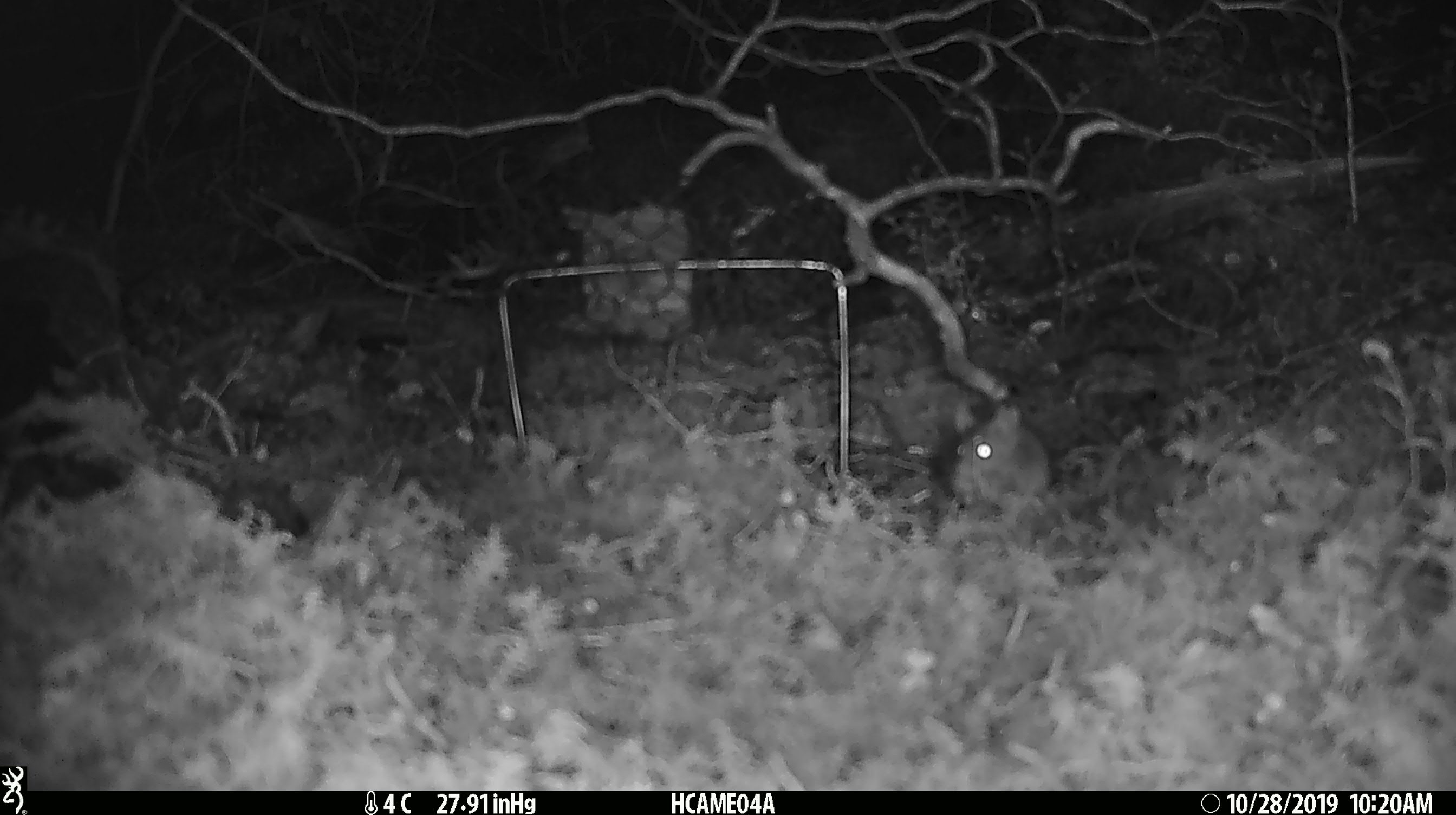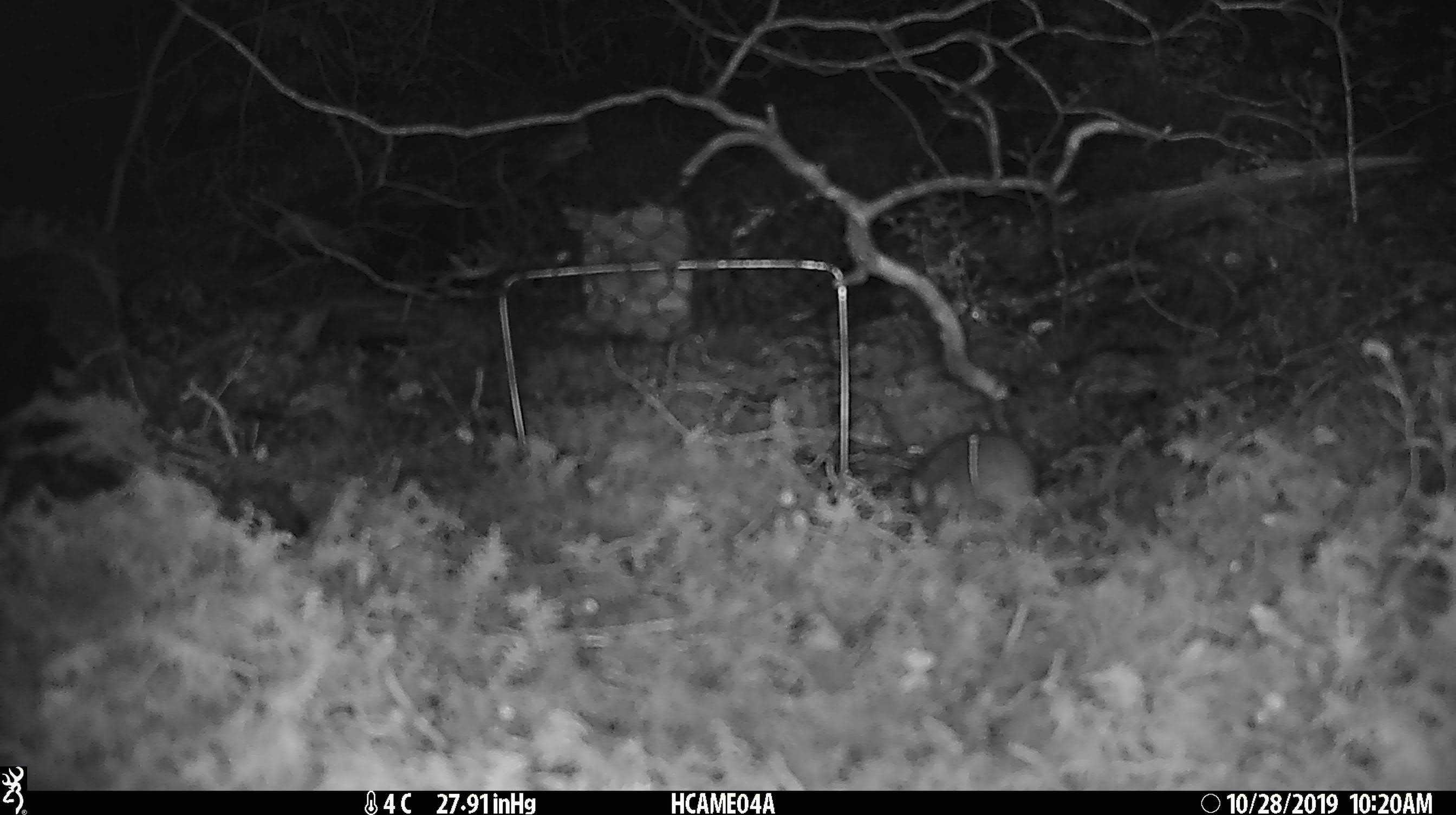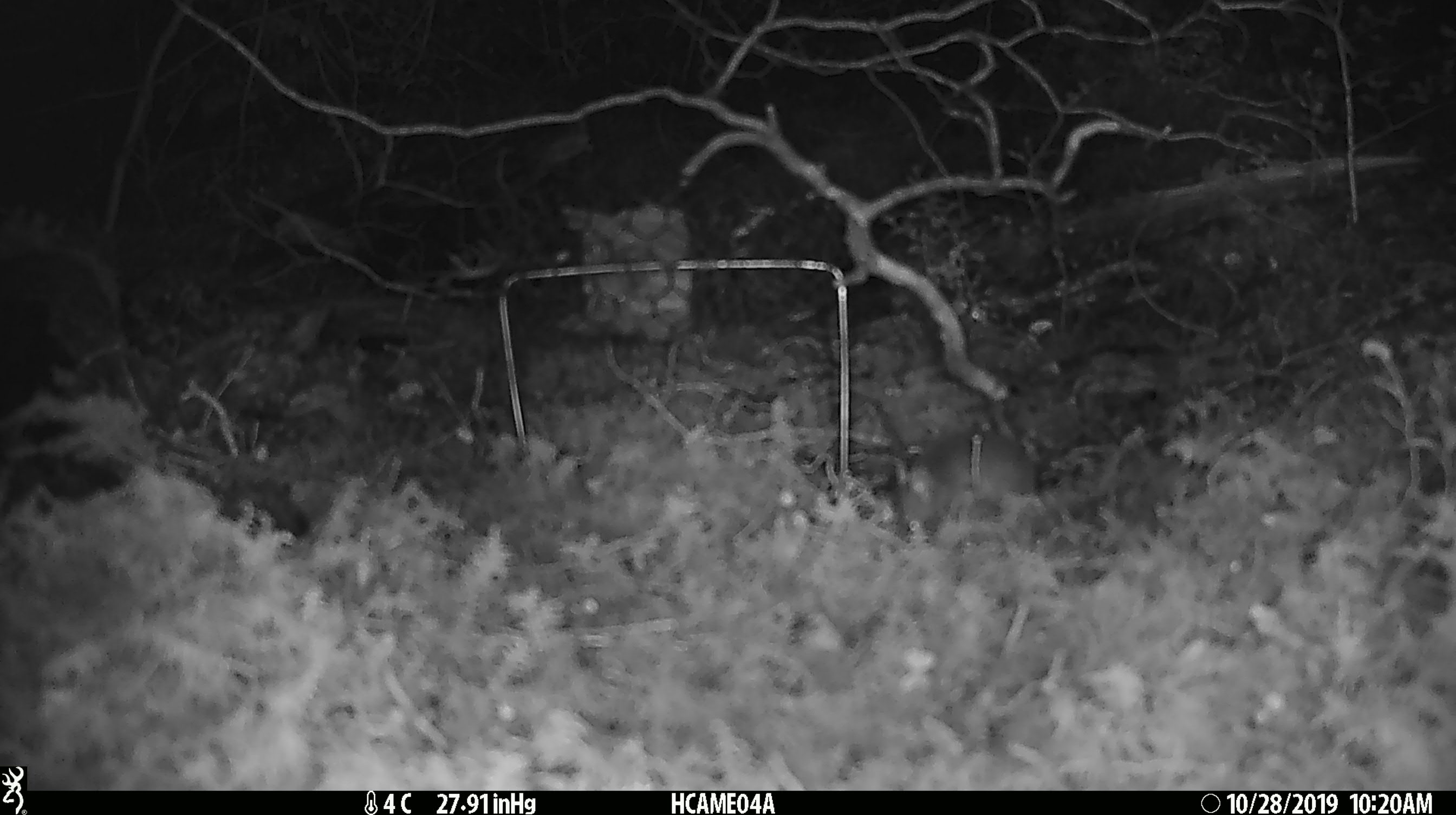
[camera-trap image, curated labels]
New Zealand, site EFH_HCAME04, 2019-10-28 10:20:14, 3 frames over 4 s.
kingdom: Animalia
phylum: Chordata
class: Mammalia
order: Rodentia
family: Muridae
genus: Mus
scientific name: Mus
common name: mouse